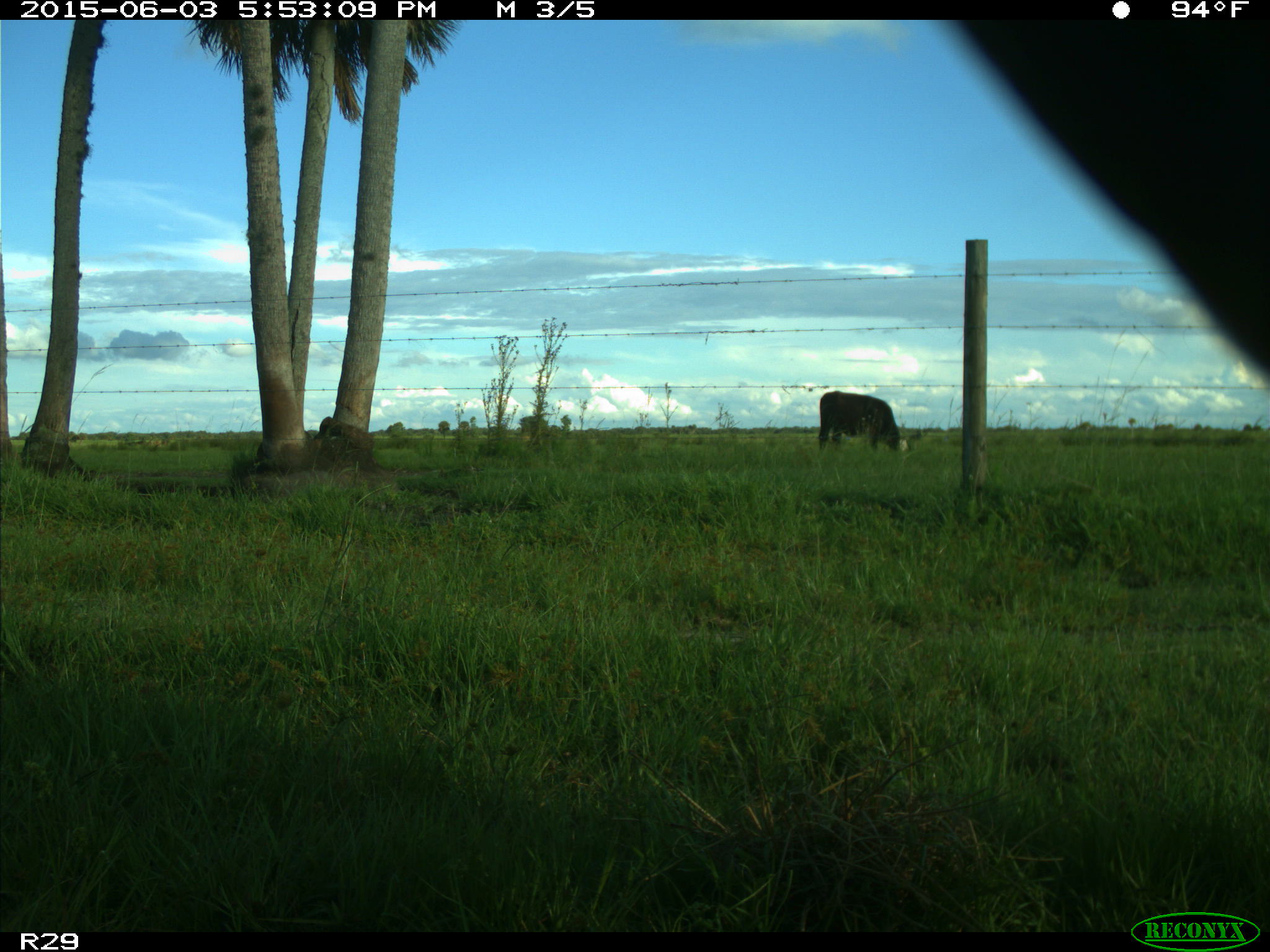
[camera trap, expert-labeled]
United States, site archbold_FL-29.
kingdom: Animalia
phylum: Chordata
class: Mammalia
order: Artiodactyla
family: Bovidae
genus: Bos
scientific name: Bos taurus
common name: domestic cow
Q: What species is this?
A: Bos taurus (domestic cow).